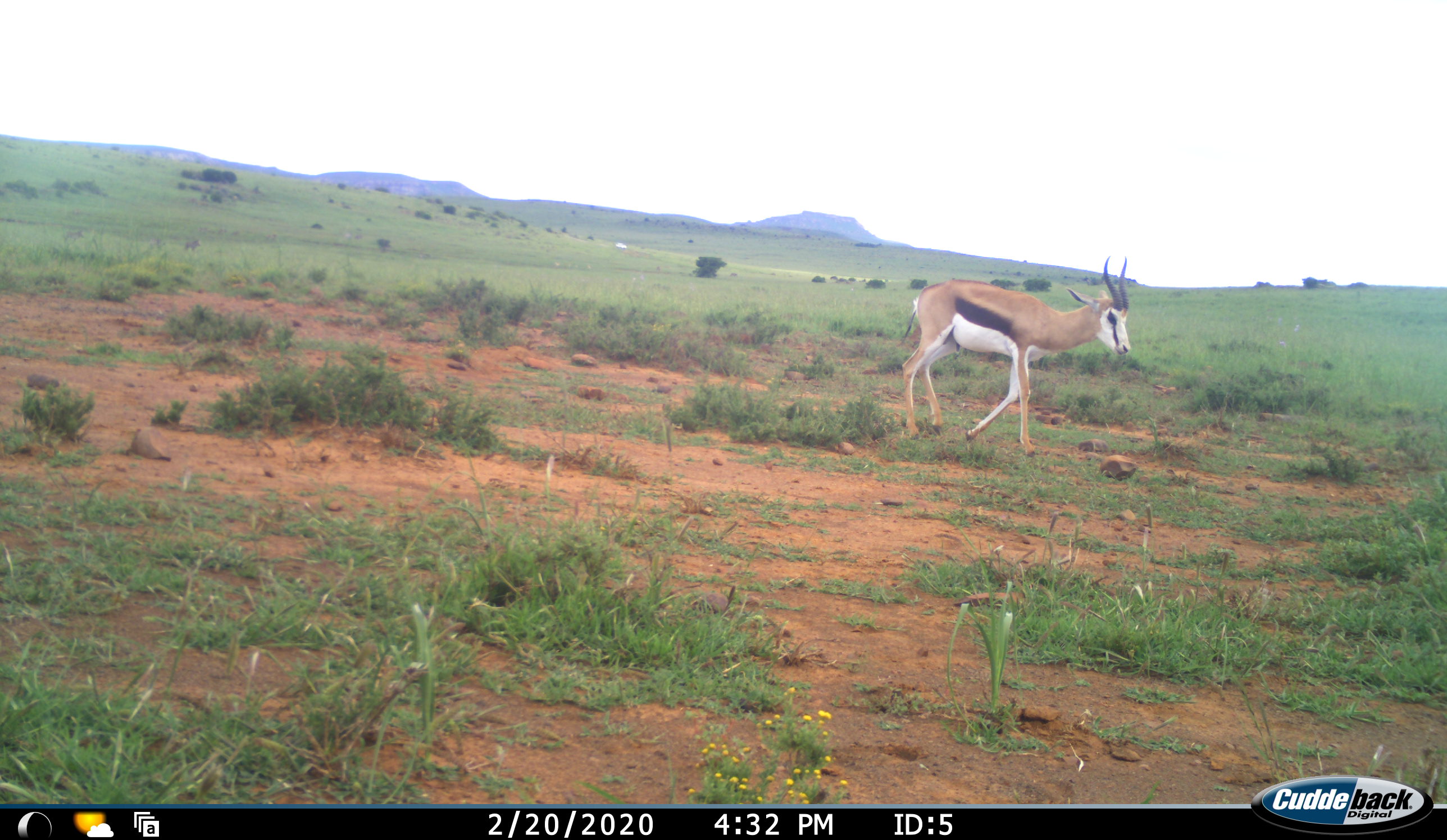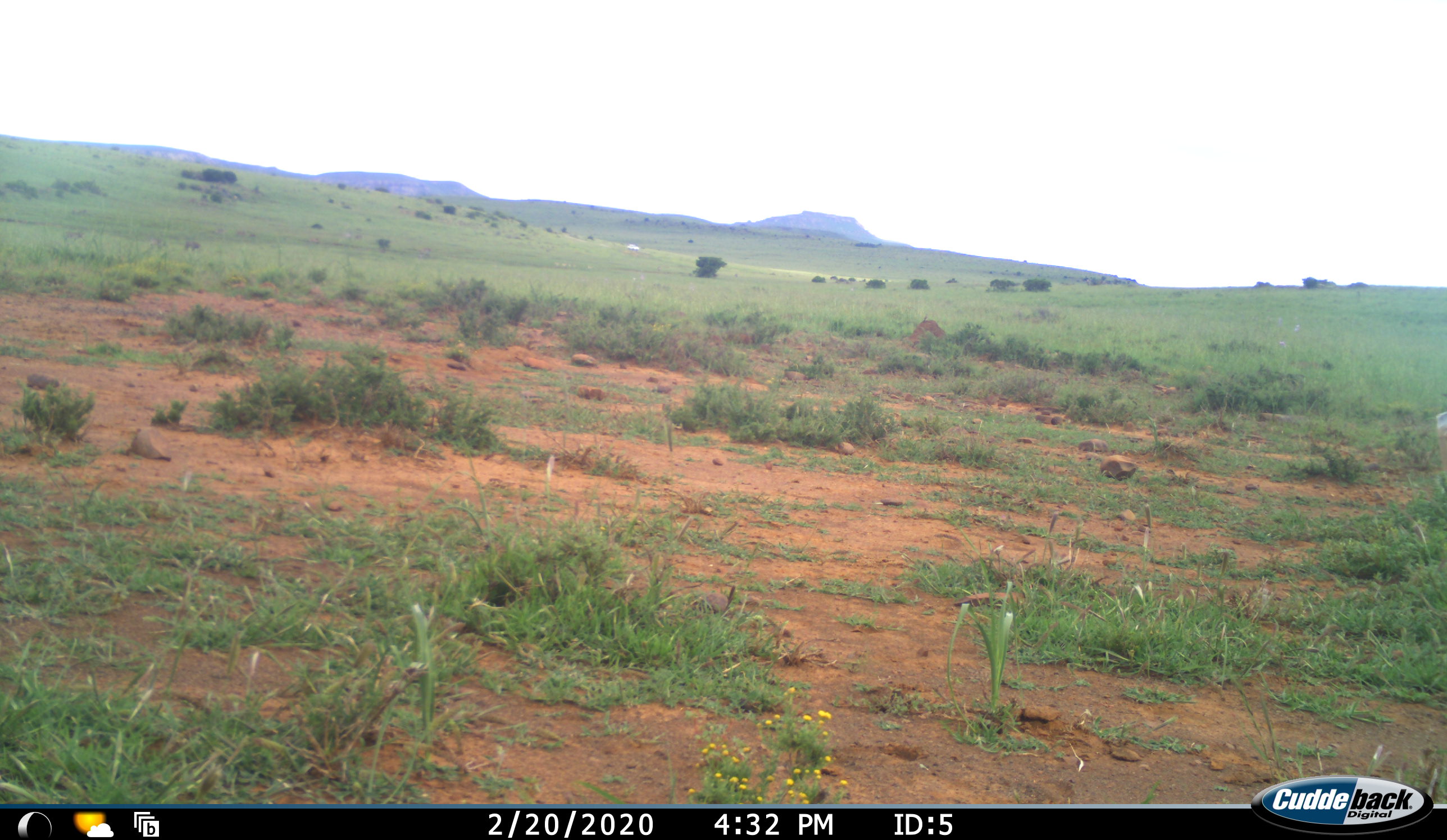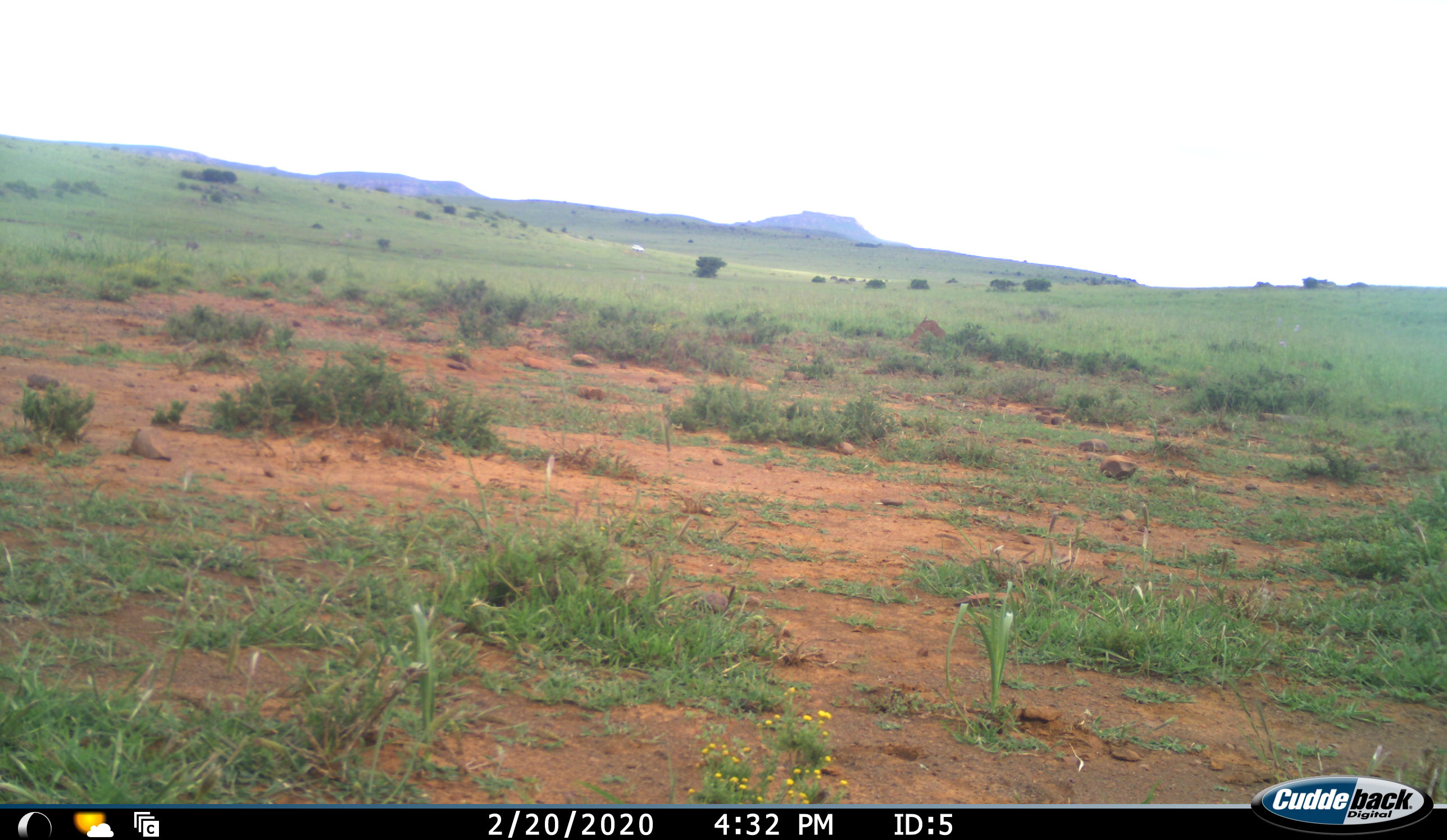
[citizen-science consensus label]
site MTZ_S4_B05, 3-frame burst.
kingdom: Animalia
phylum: Chordata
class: Mammalia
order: Artiodactyla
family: Bovidae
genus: Antidorcas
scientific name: Antidorcas marsupialis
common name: springbok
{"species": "springbok (Antidorcas marsupialis)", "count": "1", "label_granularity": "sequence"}